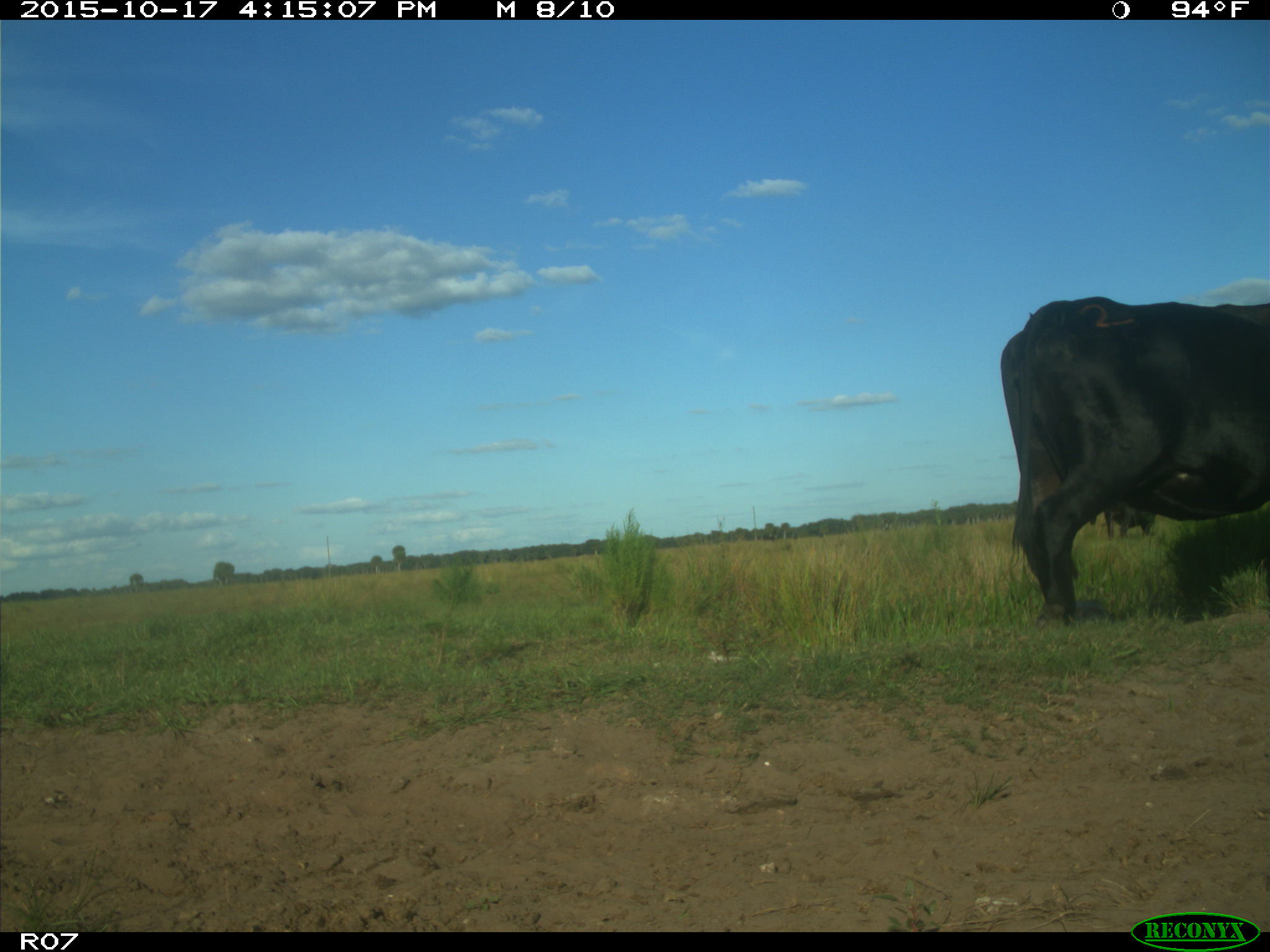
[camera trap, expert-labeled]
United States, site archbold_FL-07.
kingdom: Animalia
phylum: Chordata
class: Mammalia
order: Artiodactyla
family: Bovidae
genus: Bos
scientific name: Bos taurus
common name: domestic cow